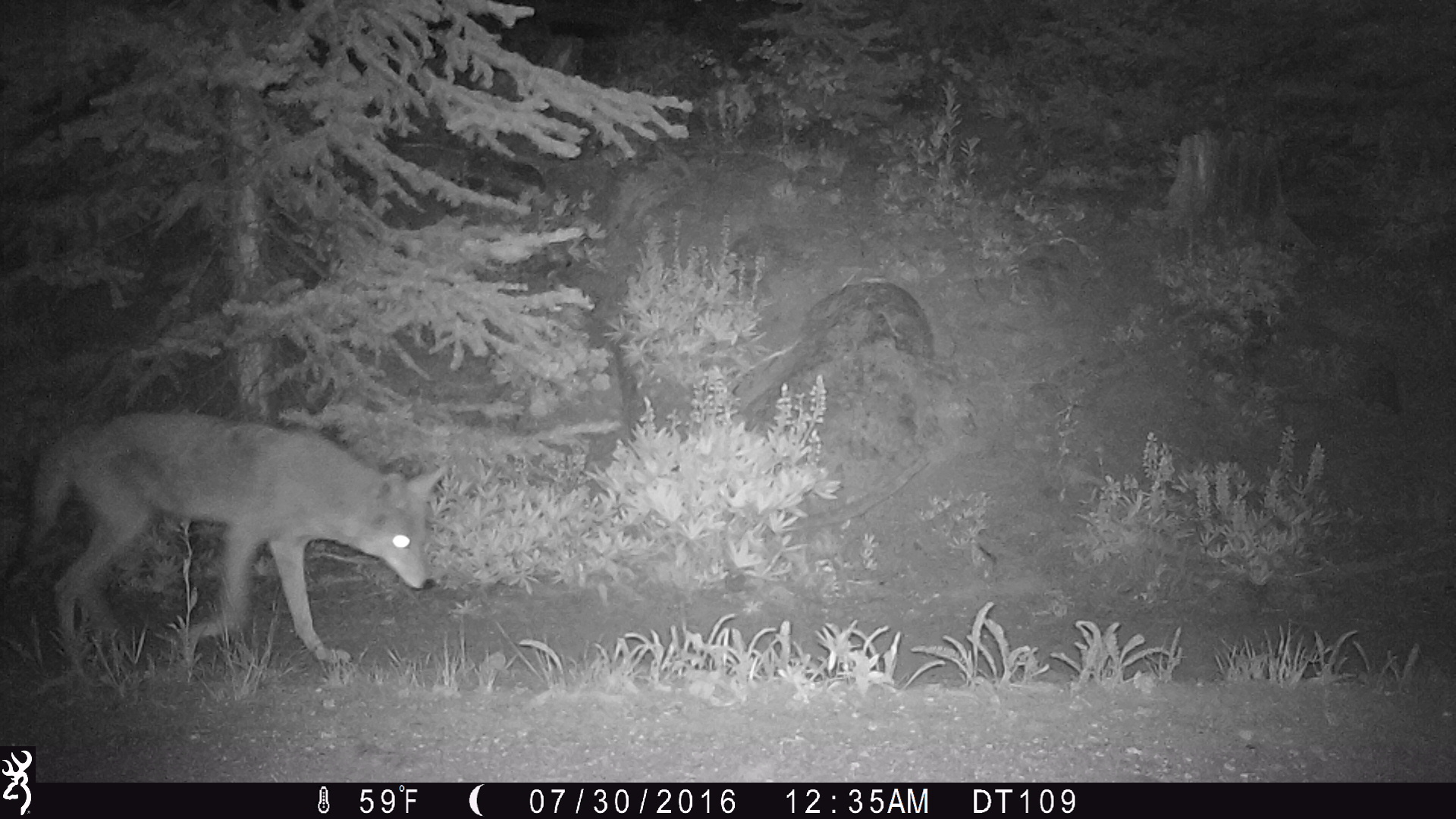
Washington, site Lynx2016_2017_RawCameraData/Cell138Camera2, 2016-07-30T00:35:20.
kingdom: Animalia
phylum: Chordata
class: Mammalia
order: Carnivora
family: Canidae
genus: Canis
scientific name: Canis latrans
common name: coyote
Canis latrans (coyote). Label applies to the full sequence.